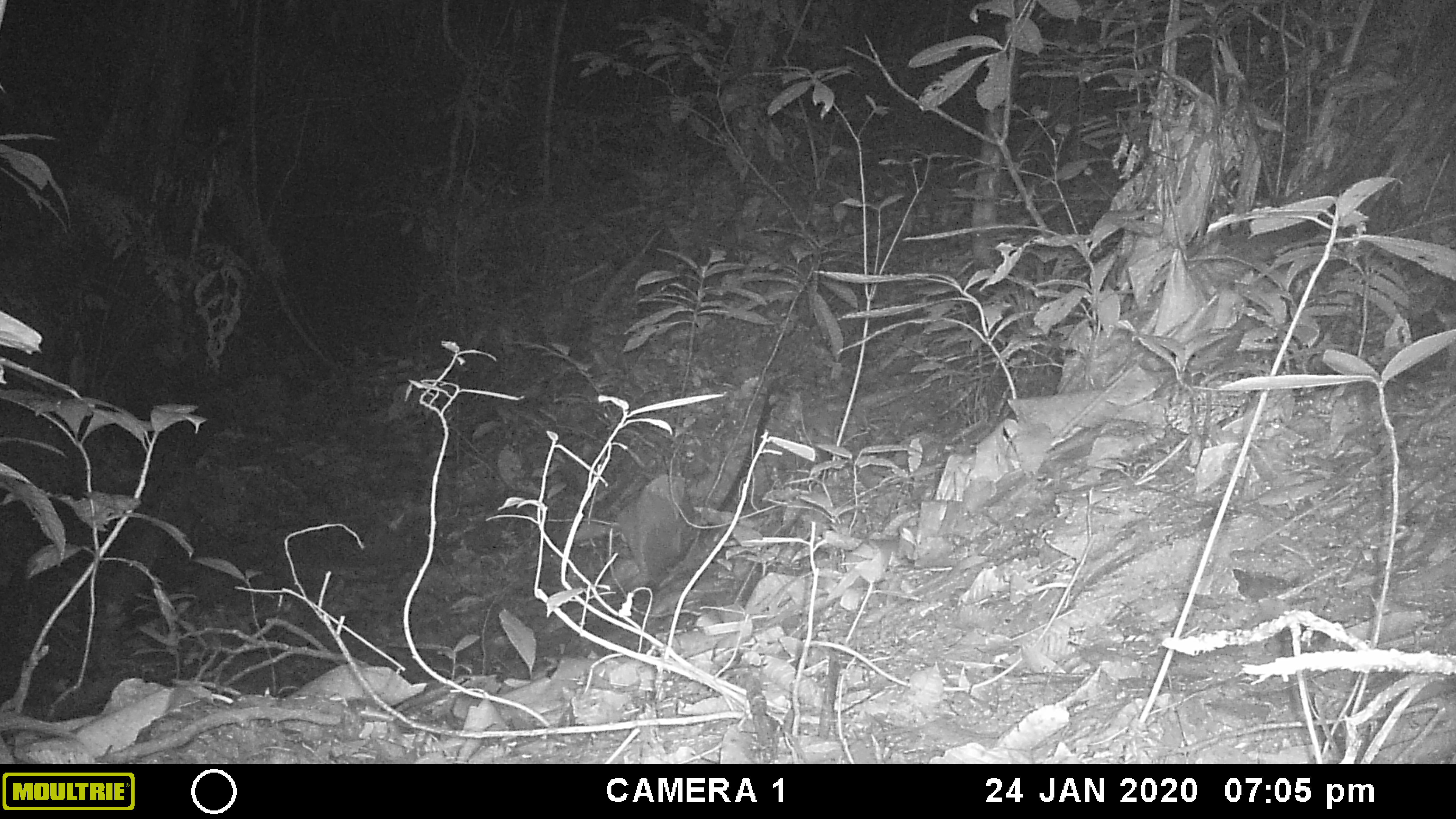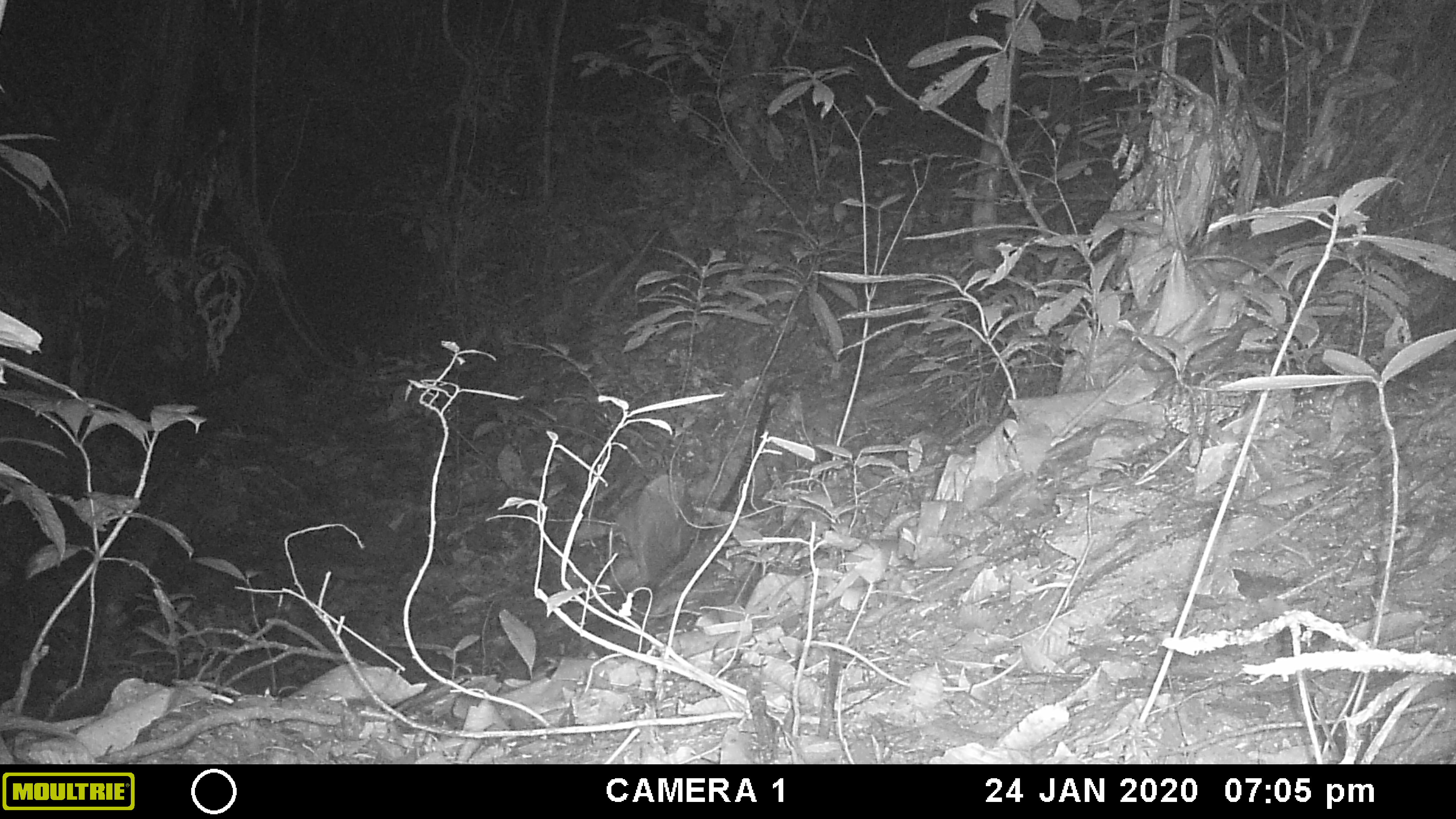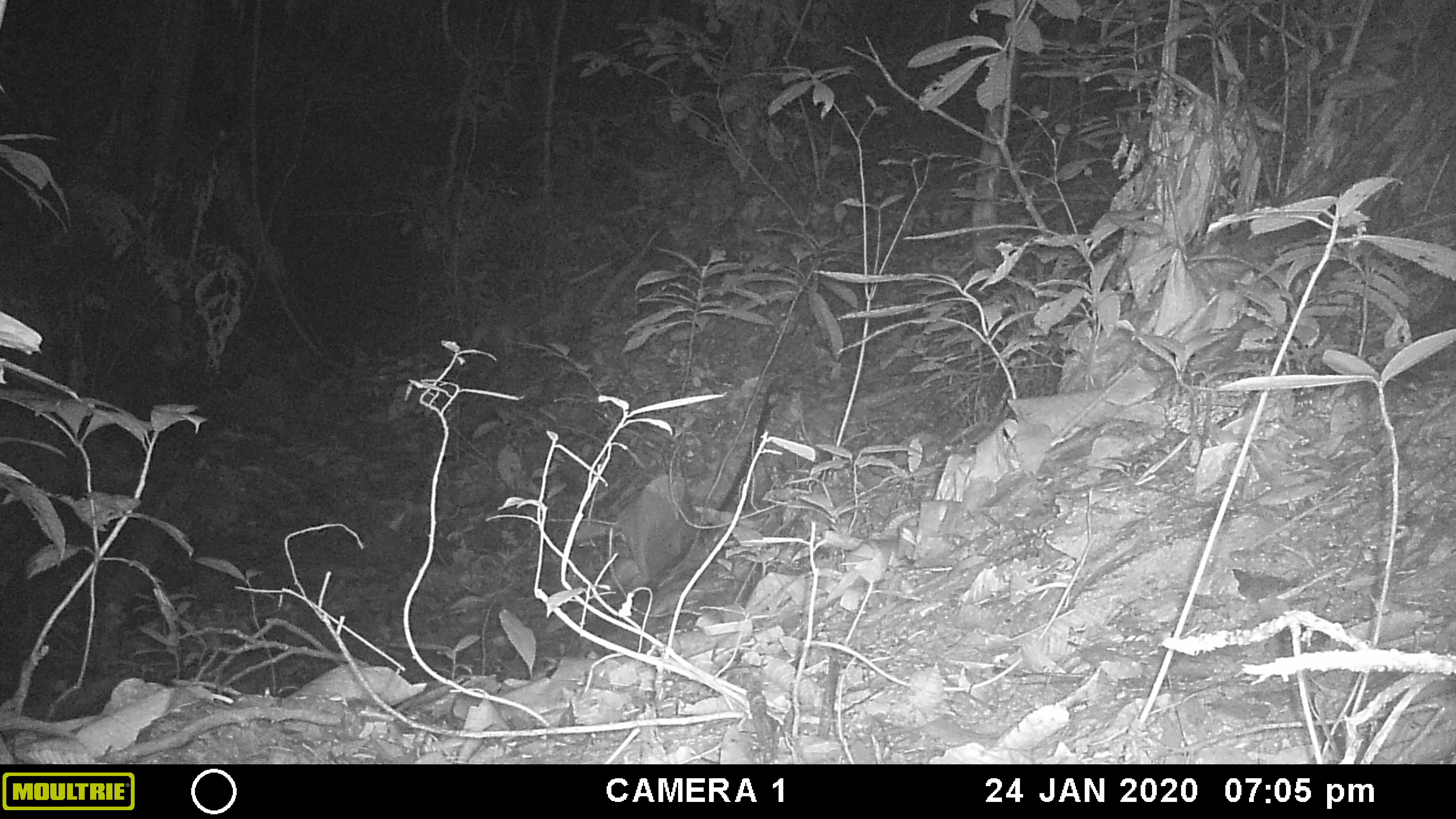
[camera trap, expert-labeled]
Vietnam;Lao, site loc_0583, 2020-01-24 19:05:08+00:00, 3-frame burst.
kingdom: Animalia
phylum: Chordata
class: Mammalia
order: Rodentia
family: Muridae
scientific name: Muridae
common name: old-world mice and rats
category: unidentified murid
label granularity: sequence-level